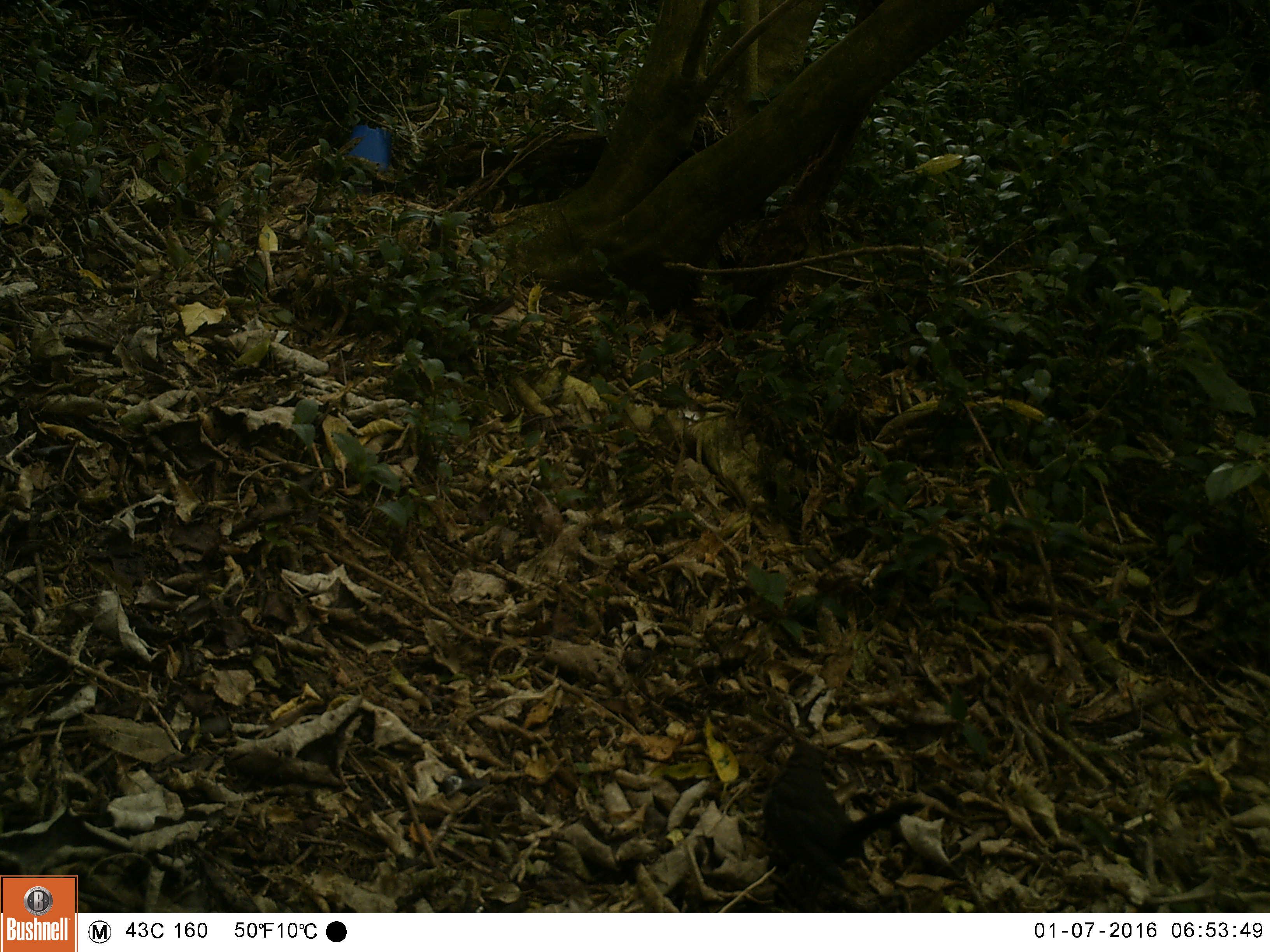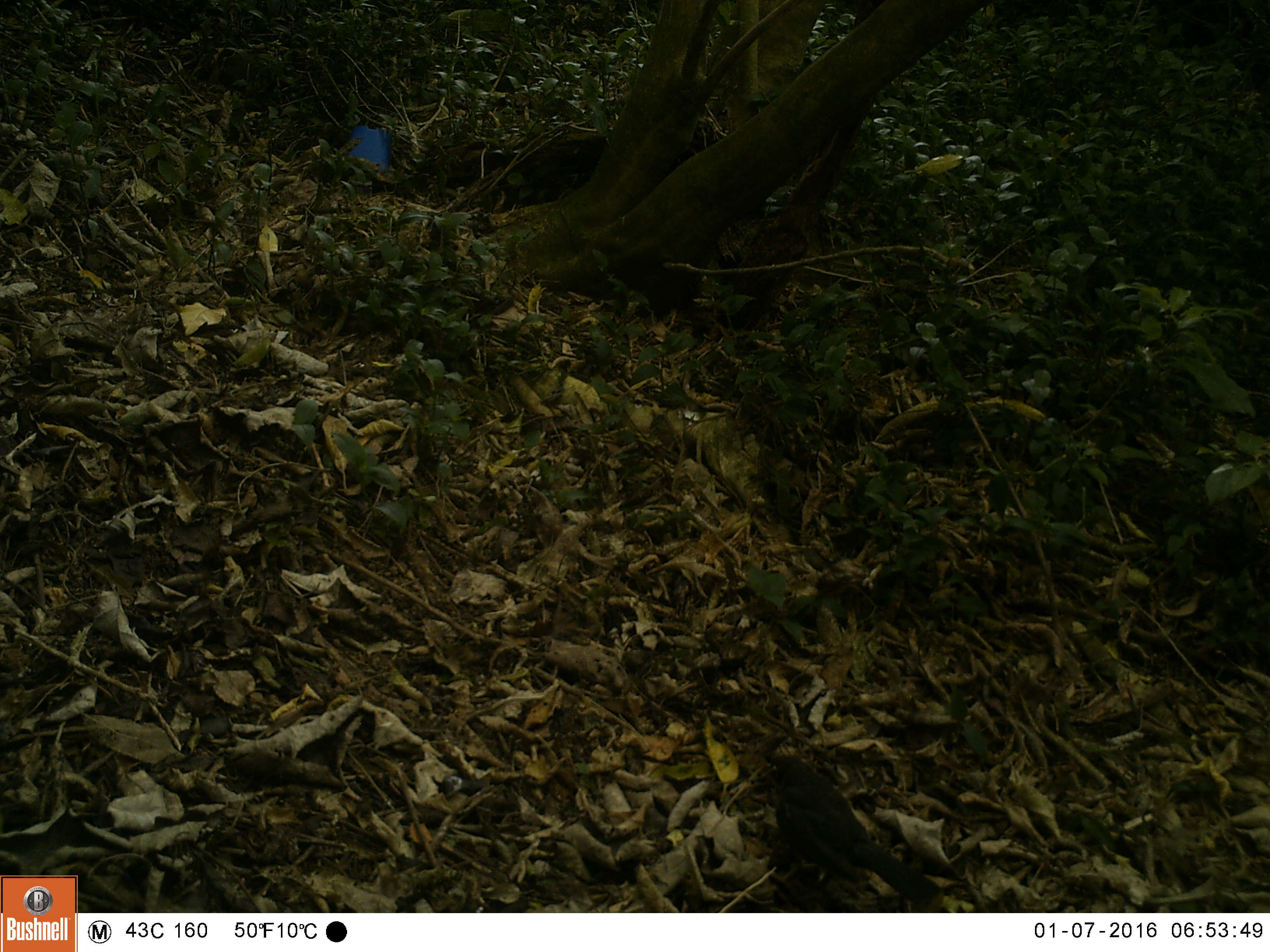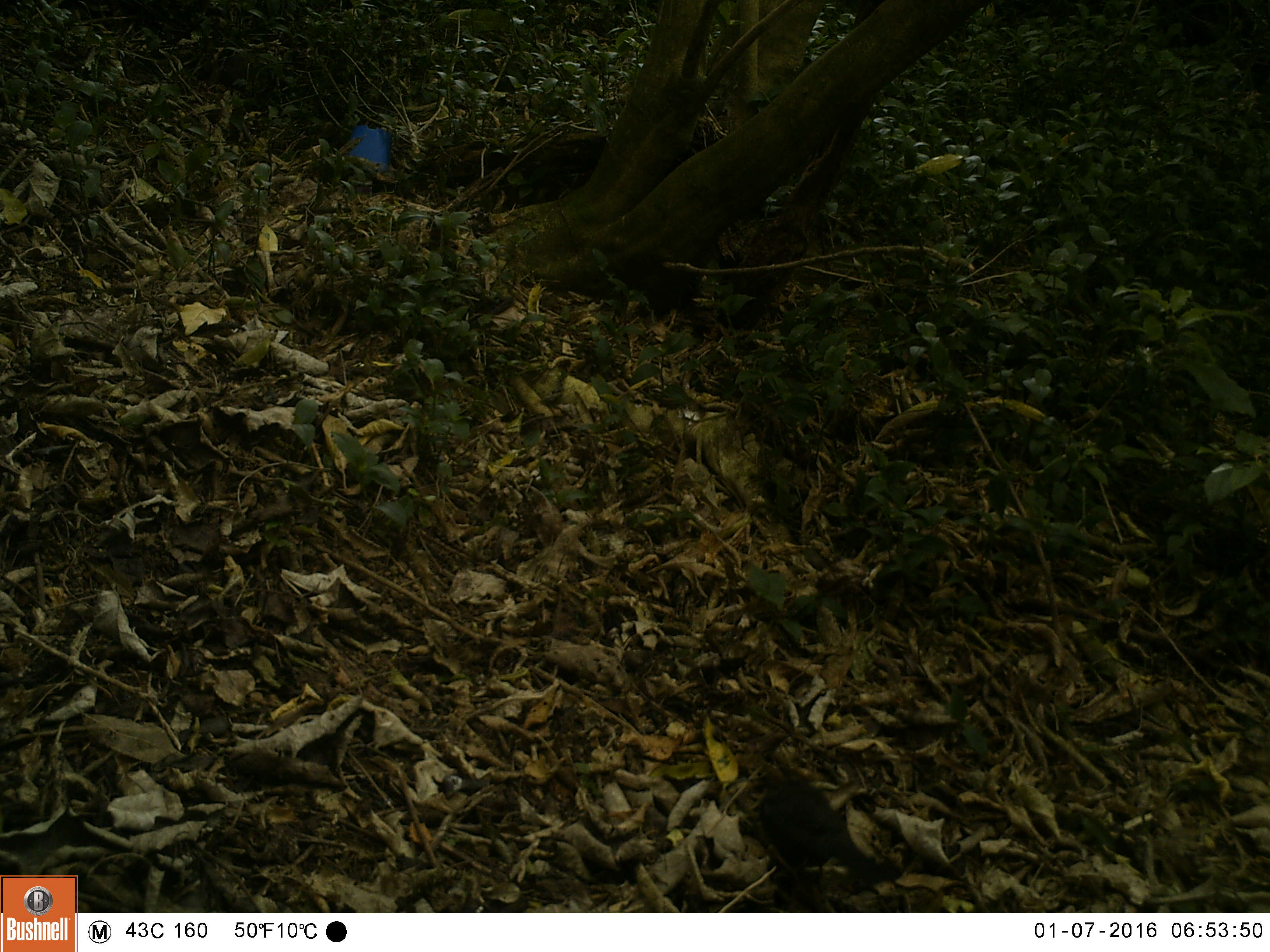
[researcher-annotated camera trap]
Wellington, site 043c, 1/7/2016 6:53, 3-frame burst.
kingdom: Animalia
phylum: Chordata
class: Aves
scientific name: Aves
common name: bird